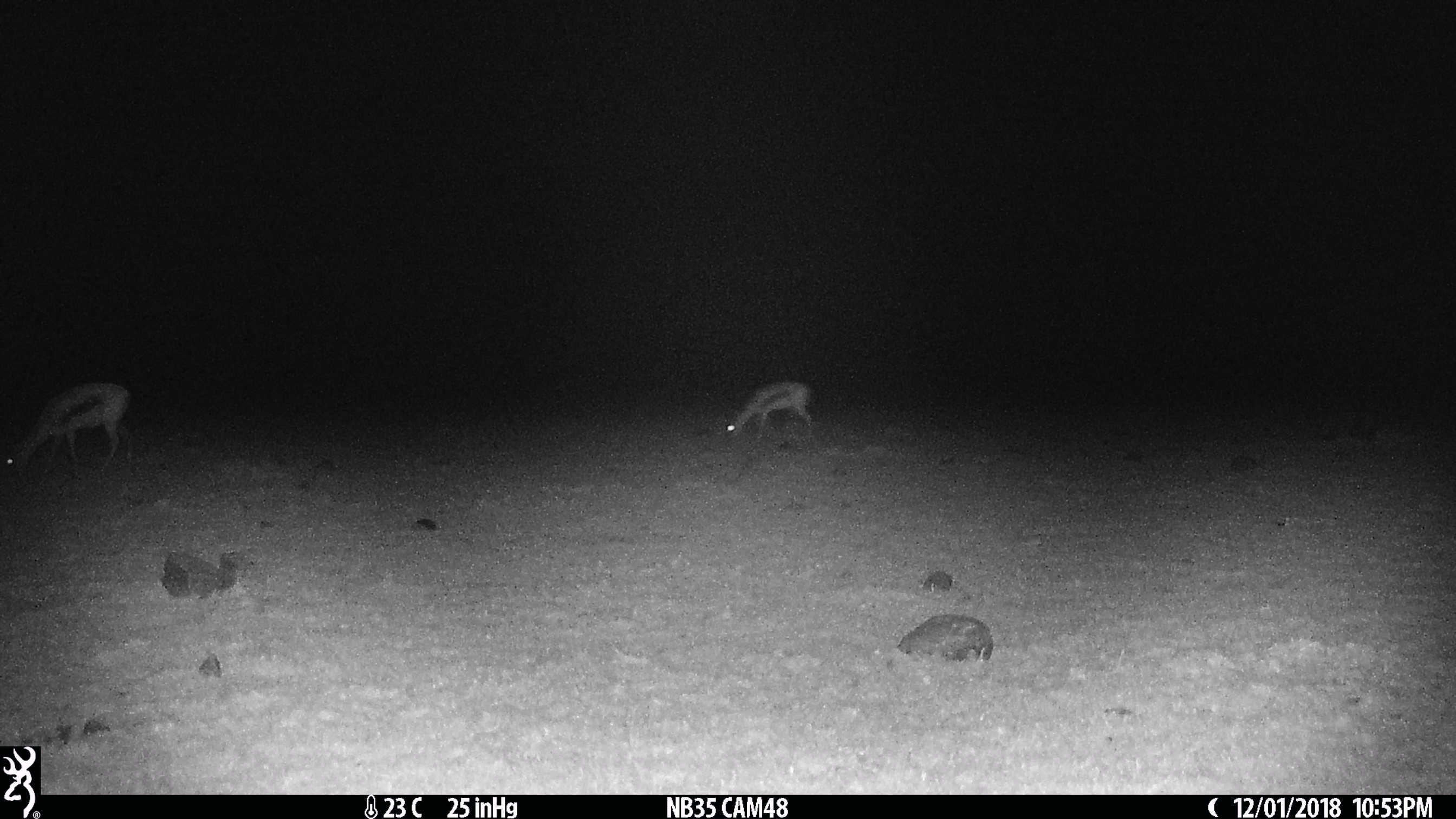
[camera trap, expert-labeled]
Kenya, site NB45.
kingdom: Animalia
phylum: Chordata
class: Mammalia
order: Artiodactyla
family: Bovidae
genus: Eudorcas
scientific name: Eudorcas thomsonii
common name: thomon's gazelle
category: gazelle thomsons